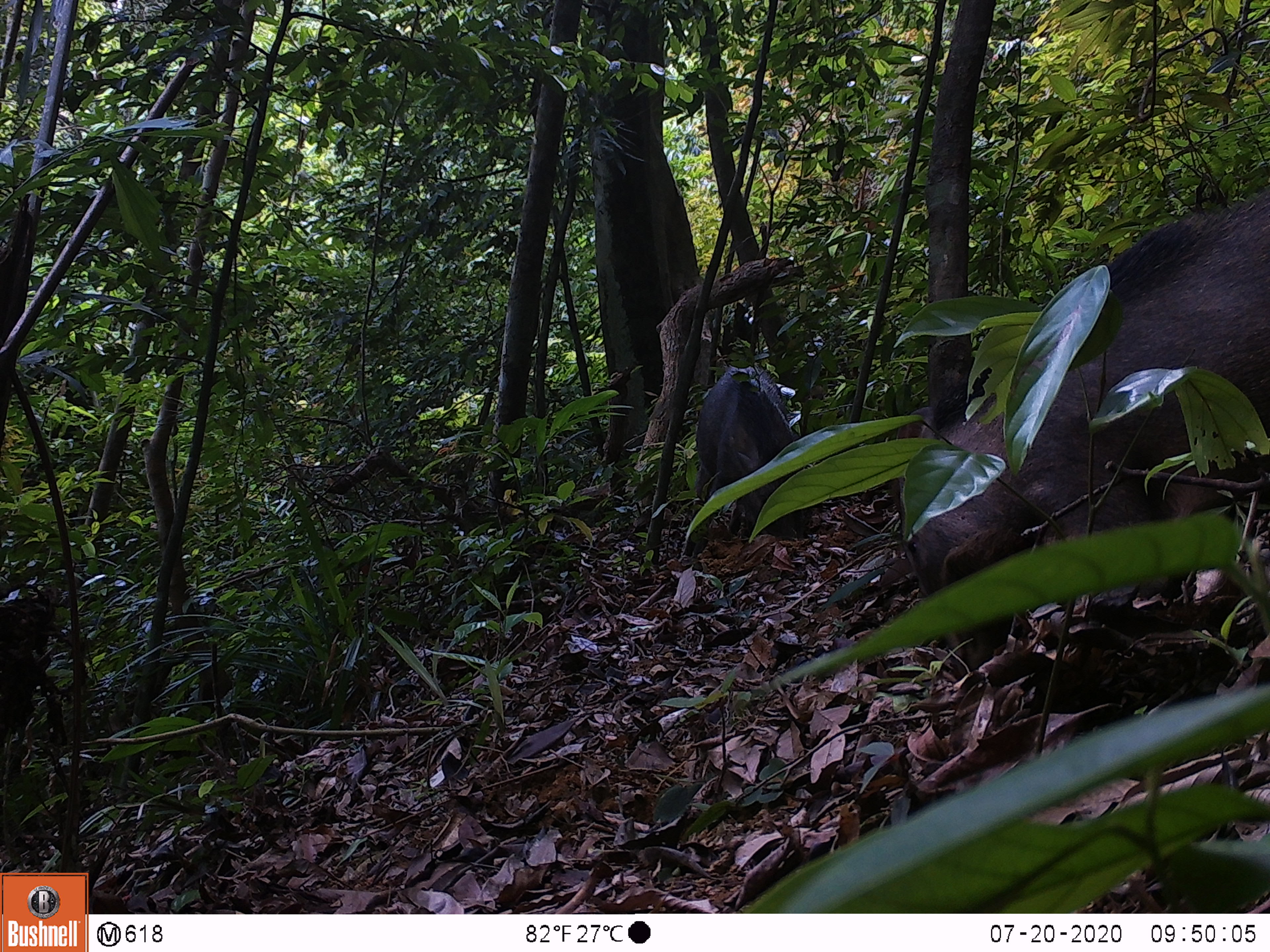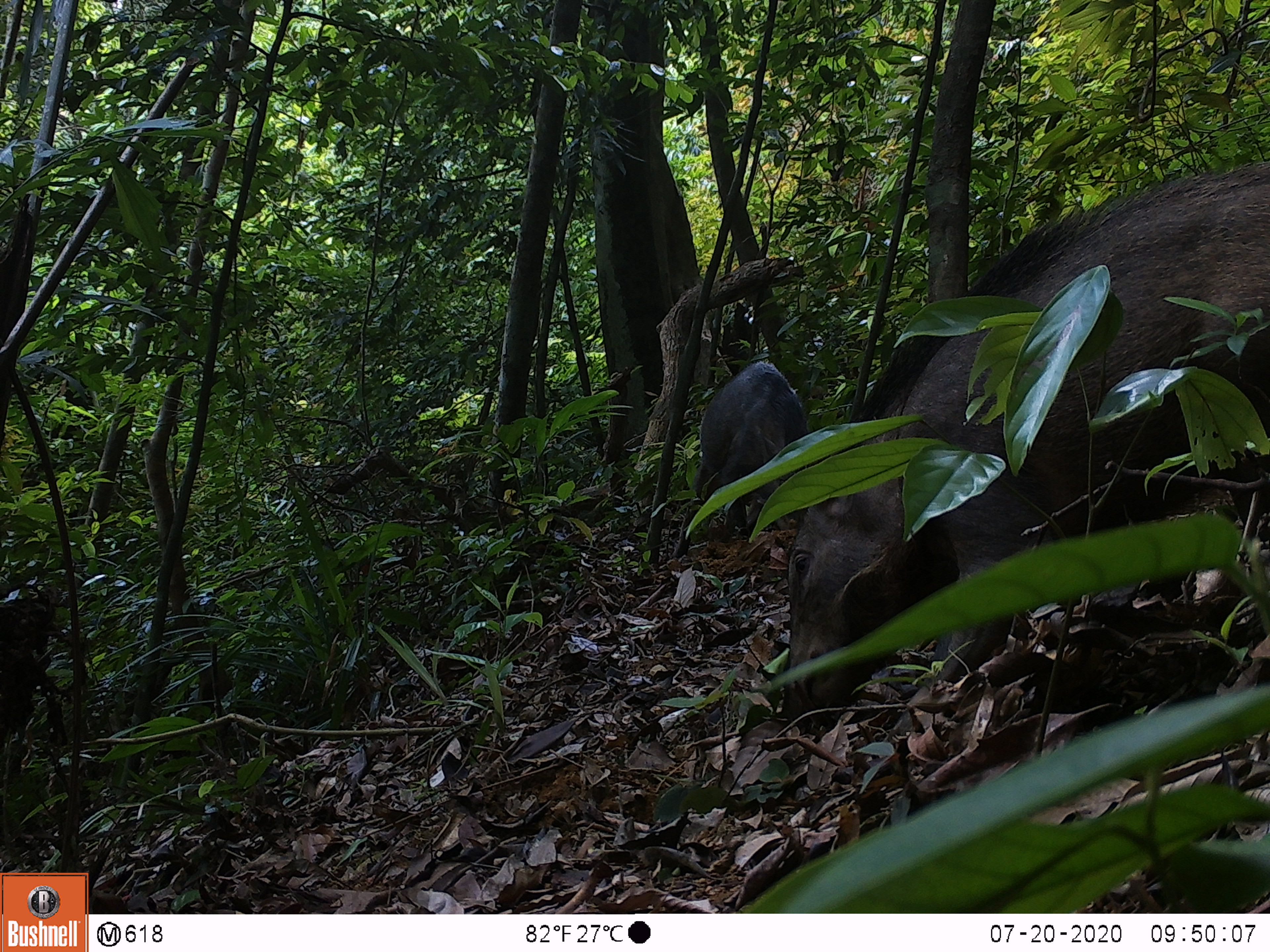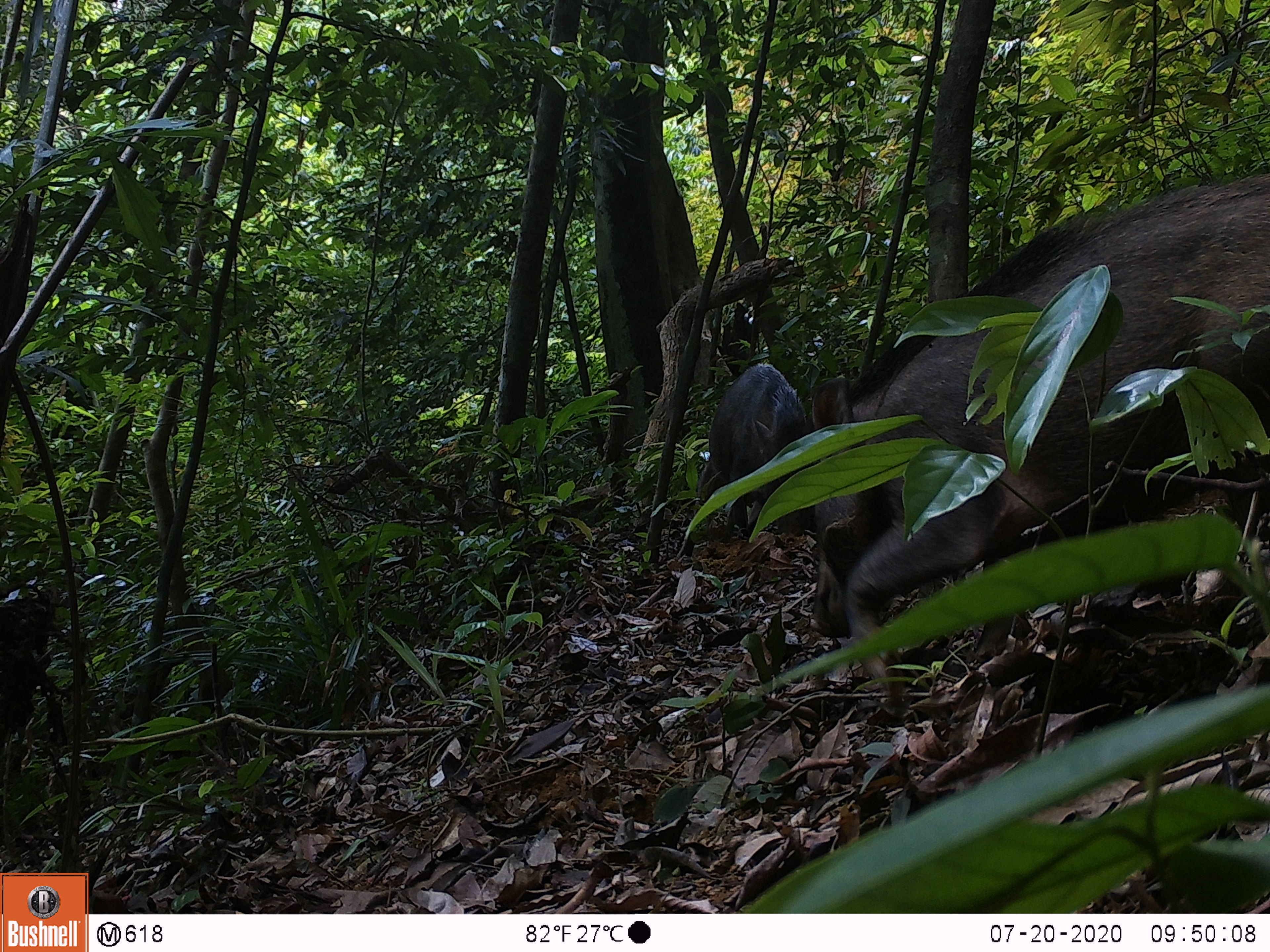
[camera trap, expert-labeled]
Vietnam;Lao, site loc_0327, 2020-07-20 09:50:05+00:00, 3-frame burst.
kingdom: Animalia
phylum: Chordata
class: Mammalia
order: Artiodactyla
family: Suidae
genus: Sus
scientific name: Sus scrofa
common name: eurasian wild pig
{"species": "eurasian wild pig (Sus scrofa)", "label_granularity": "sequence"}